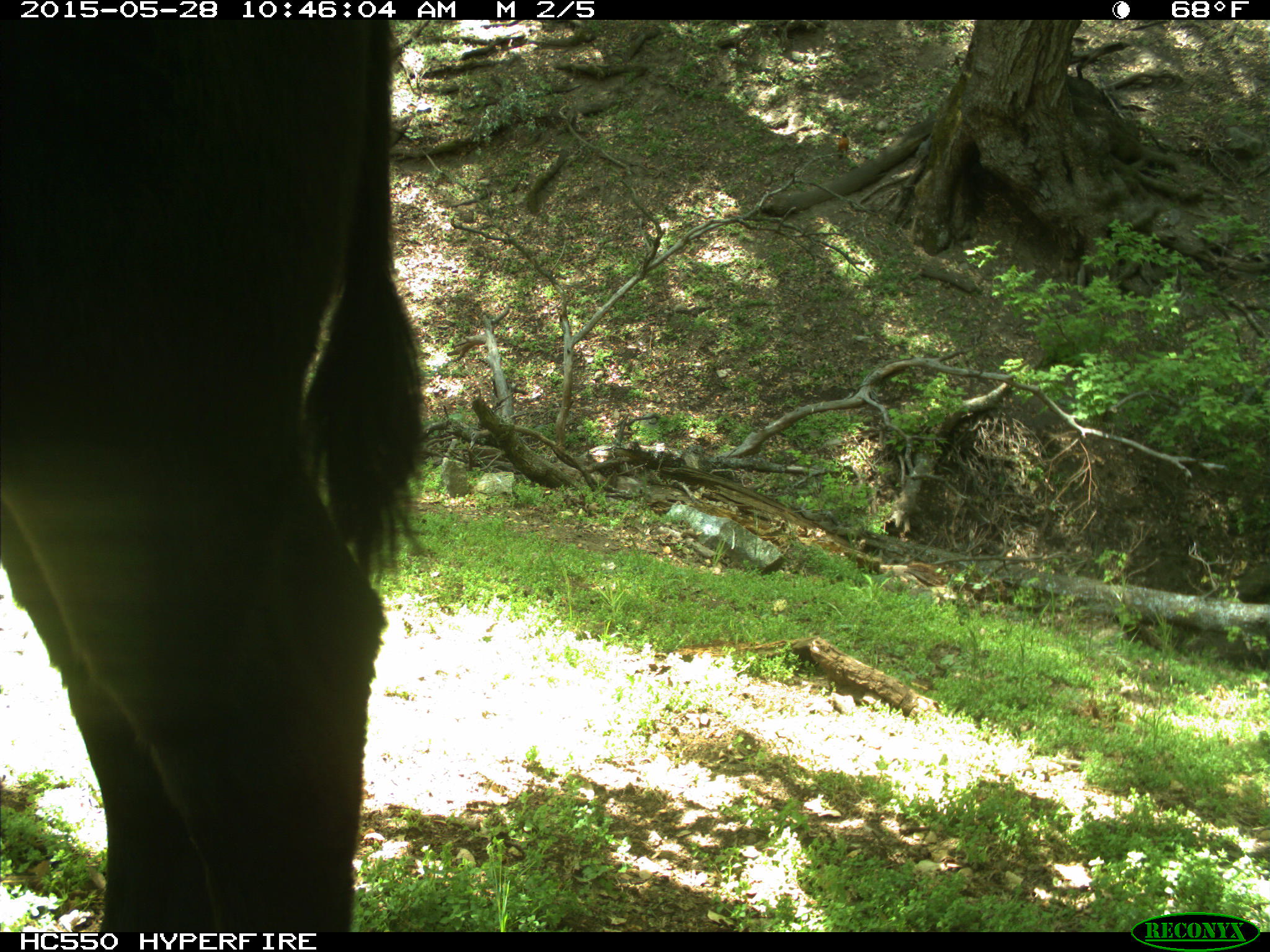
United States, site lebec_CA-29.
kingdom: Animalia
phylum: Chordata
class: Mammalia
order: Artiodactyla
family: Bovidae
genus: Bos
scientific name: Bos taurus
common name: domestic cow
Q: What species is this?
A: Bos taurus (domestic cow).